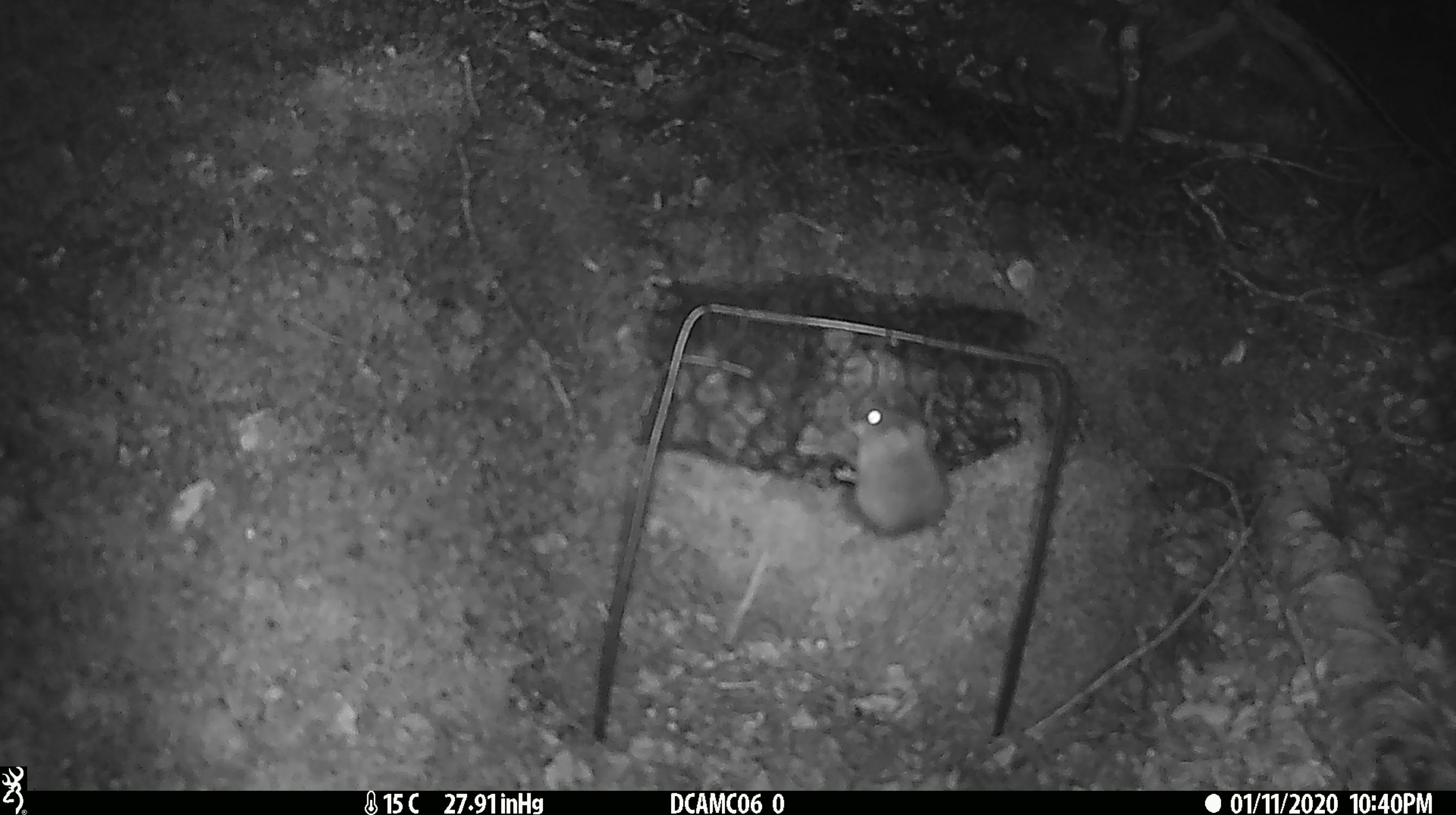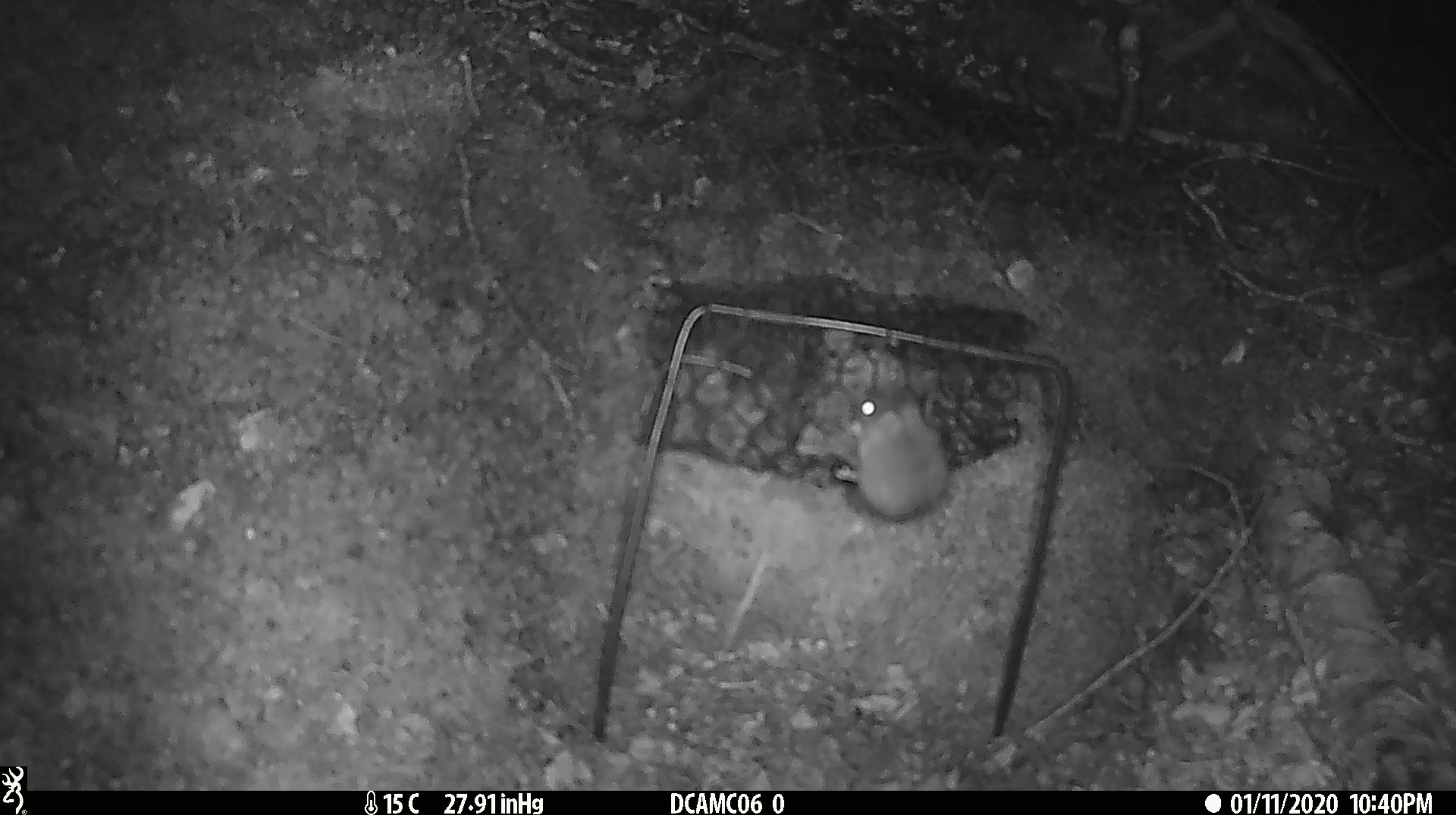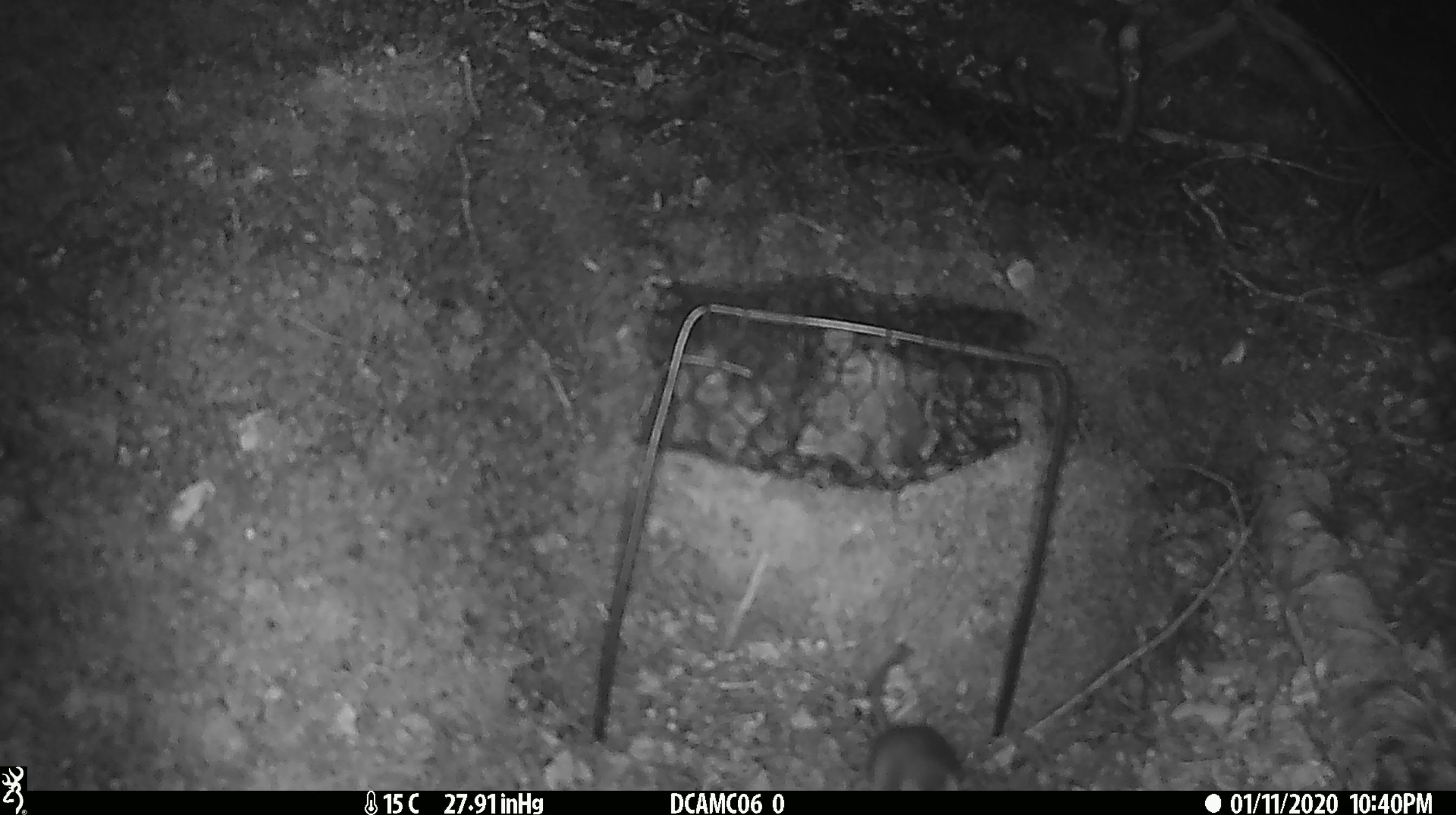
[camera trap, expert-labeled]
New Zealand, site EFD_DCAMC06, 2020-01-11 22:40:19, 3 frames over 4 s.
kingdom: Animalia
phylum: Chordata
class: Mammalia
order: Rodentia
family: Muridae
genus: Mus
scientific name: Mus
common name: mouse